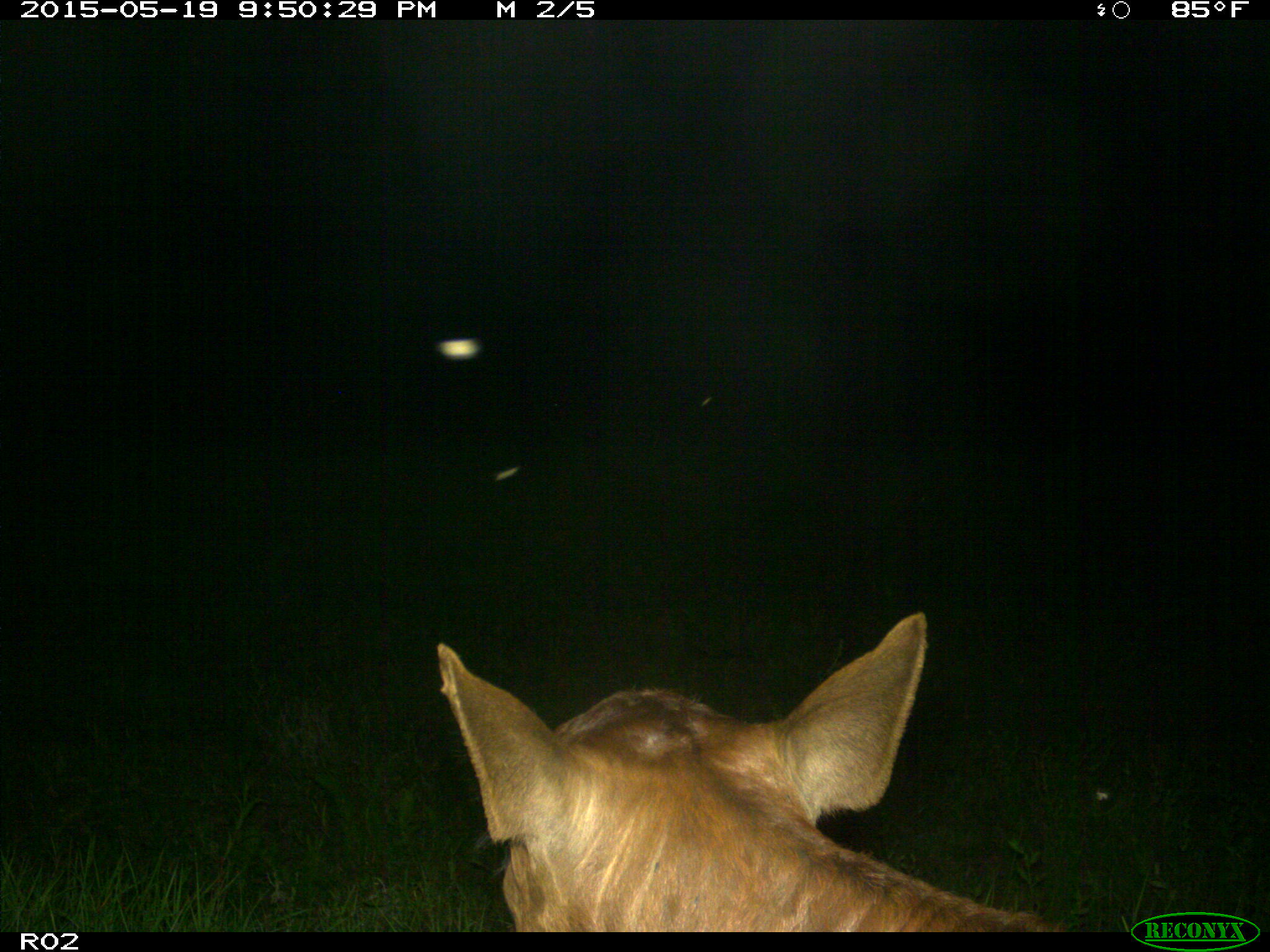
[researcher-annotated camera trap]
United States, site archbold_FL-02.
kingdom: Animalia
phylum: Chordata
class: Mammalia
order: Artiodactyla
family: Bovidae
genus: Bos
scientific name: Bos taurus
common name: domestic cow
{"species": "Bos taurus (domestic cow)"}